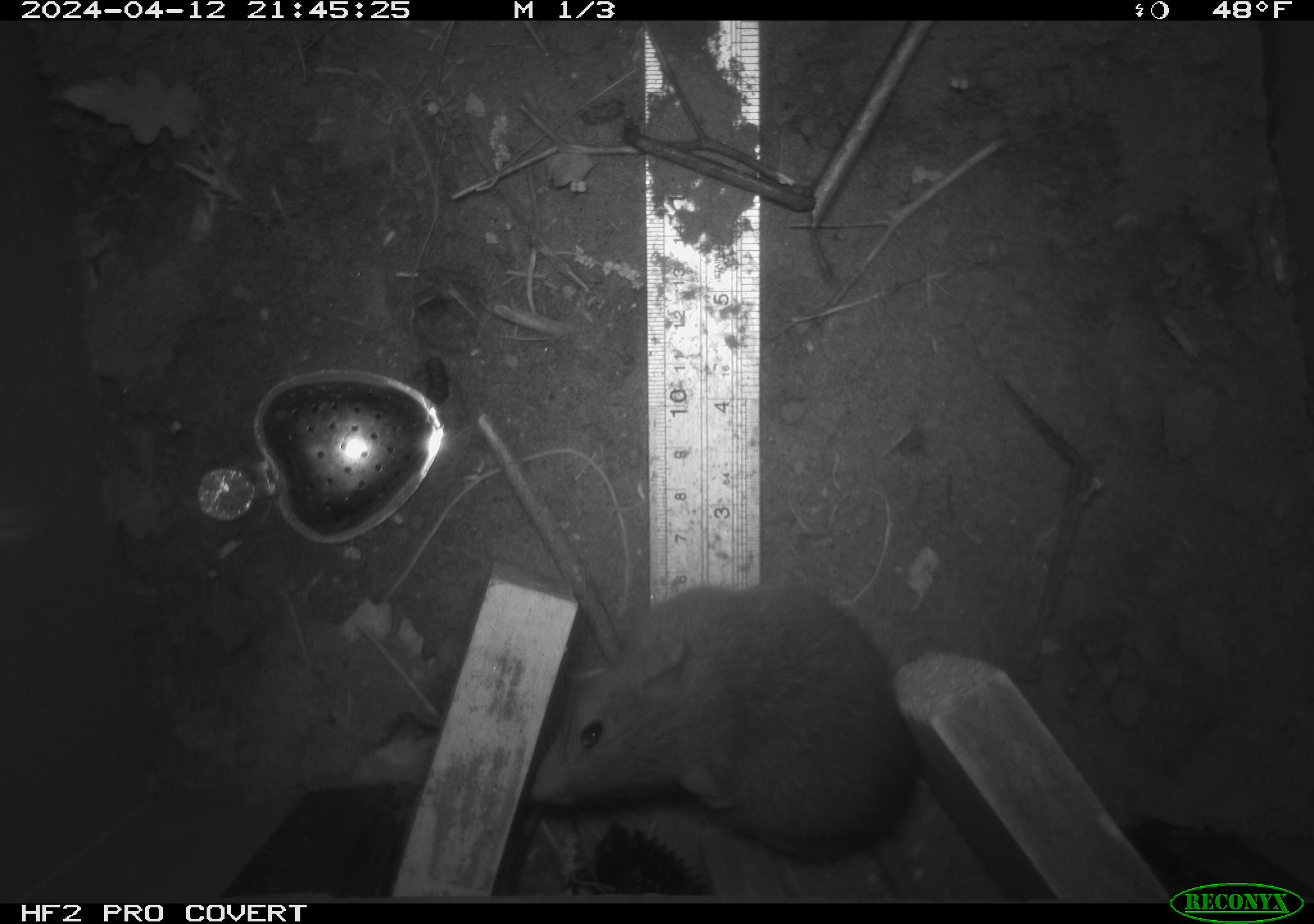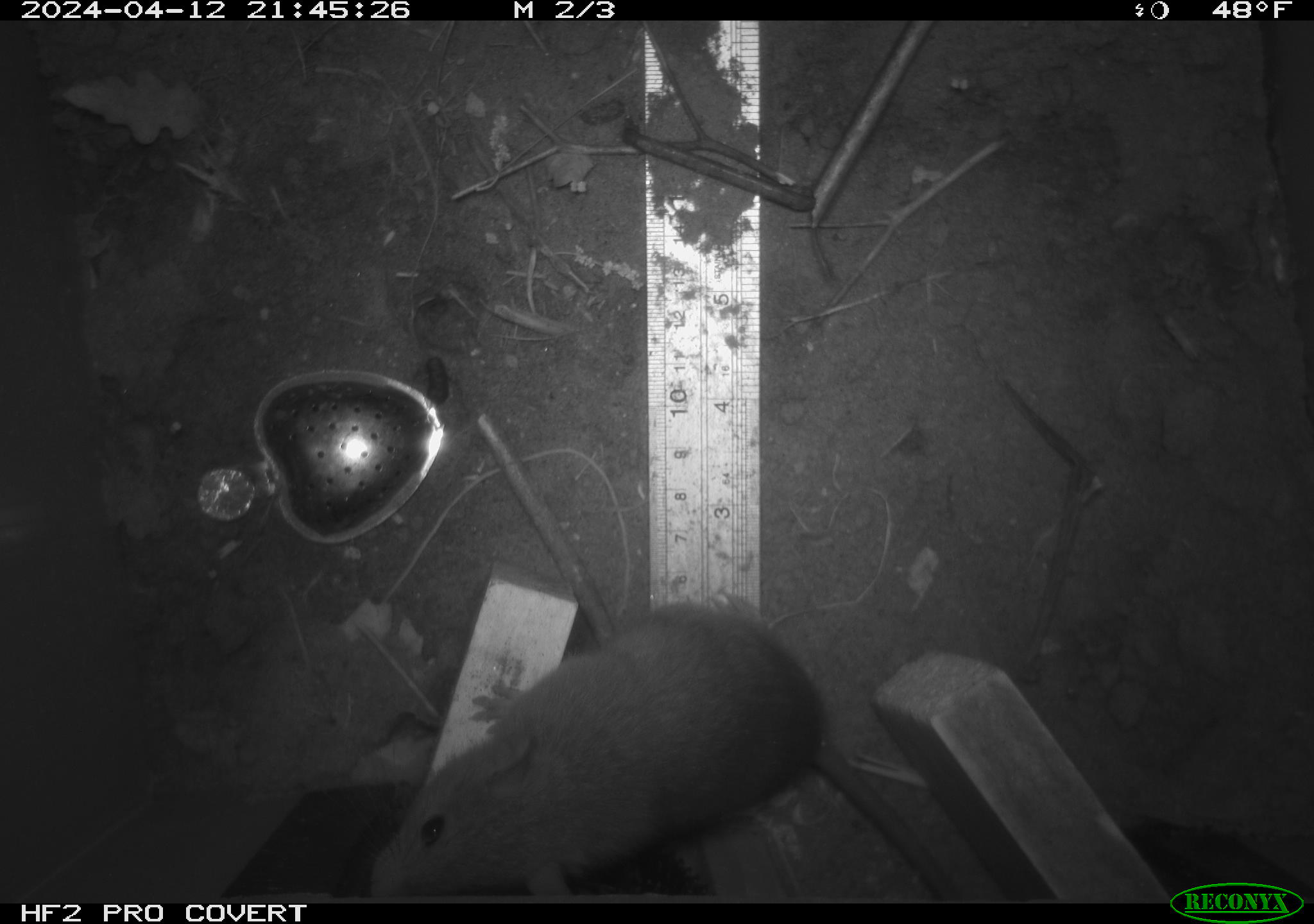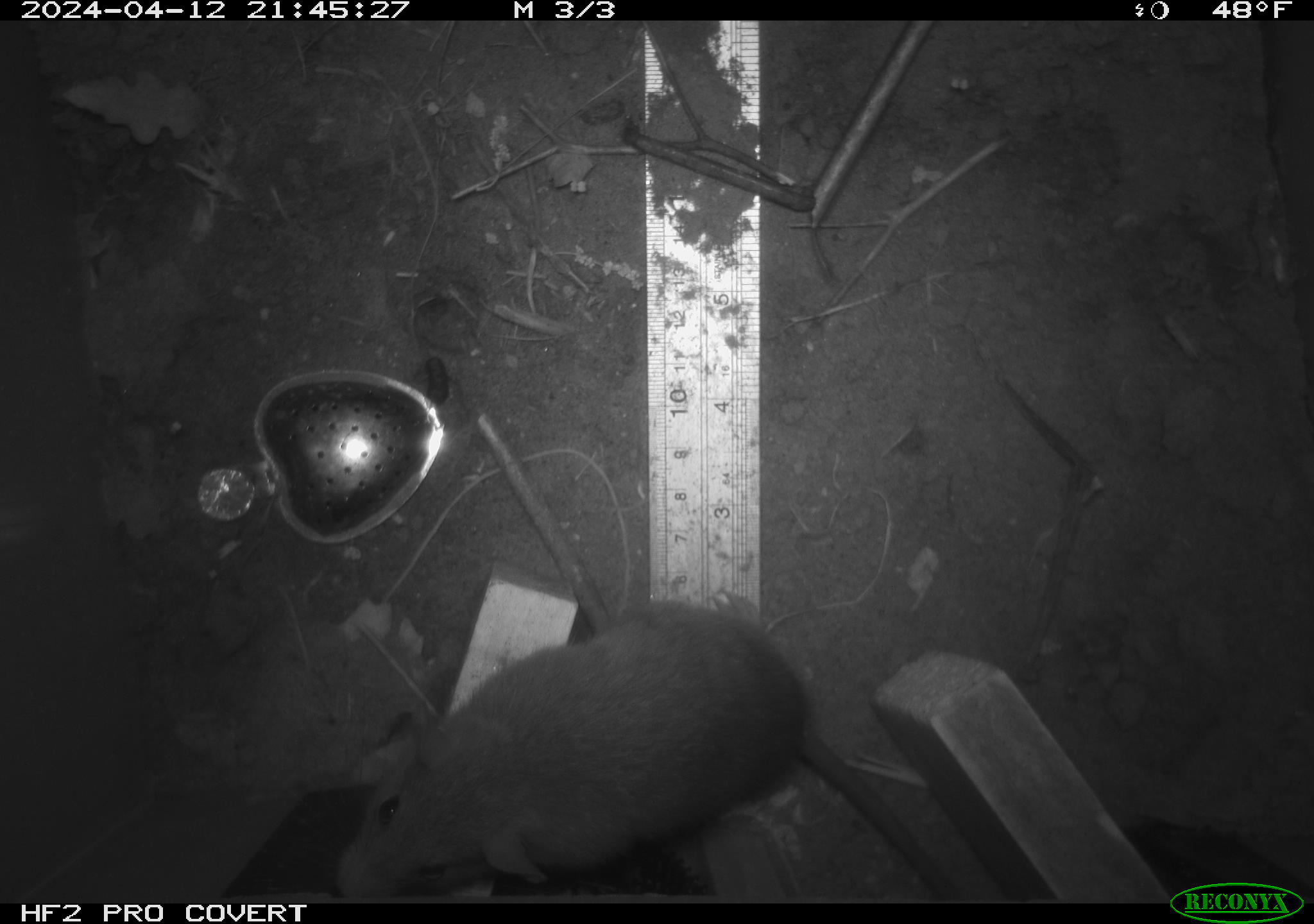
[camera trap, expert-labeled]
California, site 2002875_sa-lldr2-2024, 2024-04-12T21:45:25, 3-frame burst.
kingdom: Animalia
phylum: Chordata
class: Mammalia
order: Rodentia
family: Muridae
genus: Rattus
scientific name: Rattus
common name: rat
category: rattus species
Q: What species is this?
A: Rattus species (rat) (Rattus).